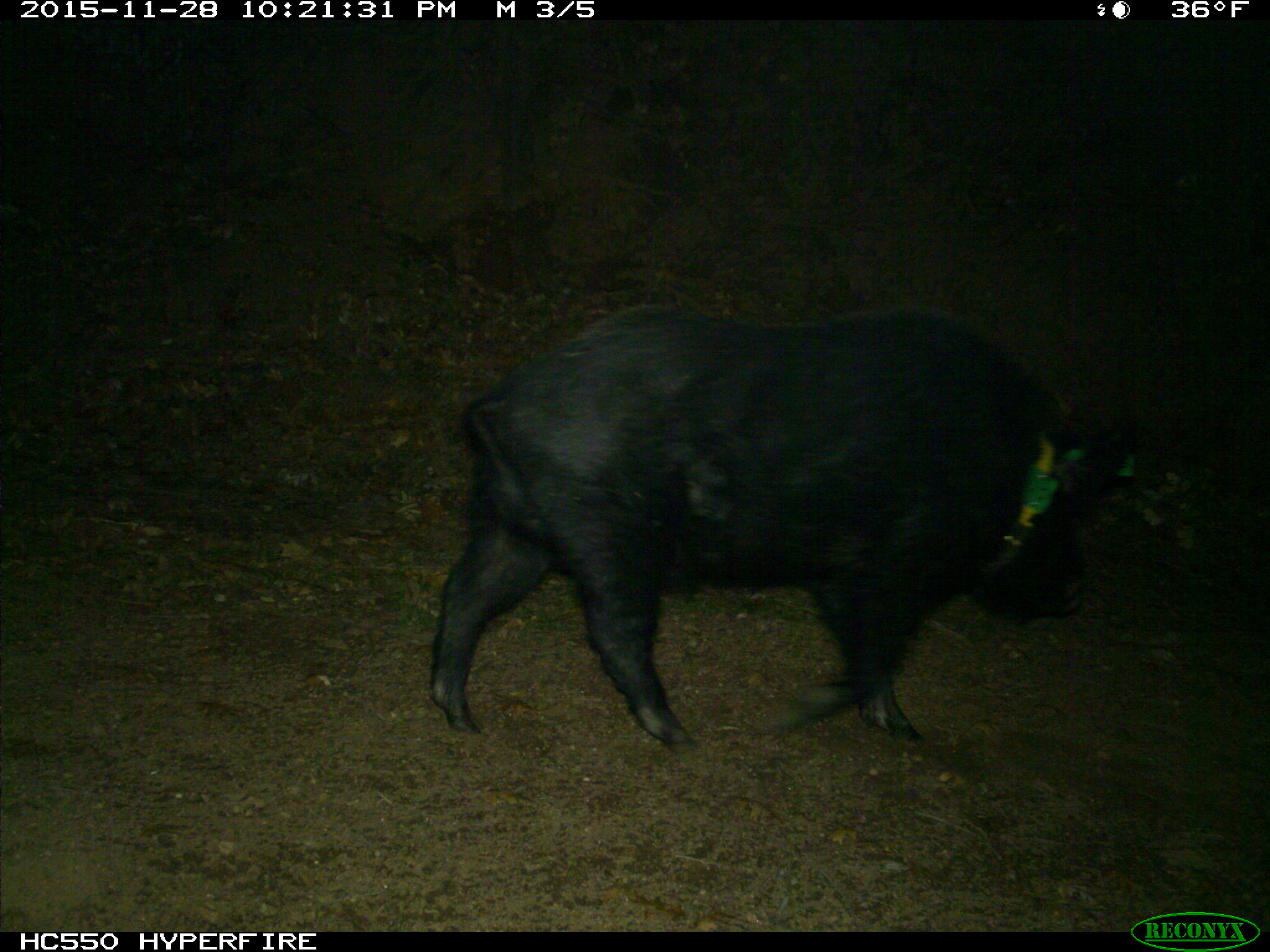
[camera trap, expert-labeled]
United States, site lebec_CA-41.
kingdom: Animalia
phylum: Chordata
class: Mammalia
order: Artiodactyla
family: Suidae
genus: Sus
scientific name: Sus scrofa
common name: wild boar